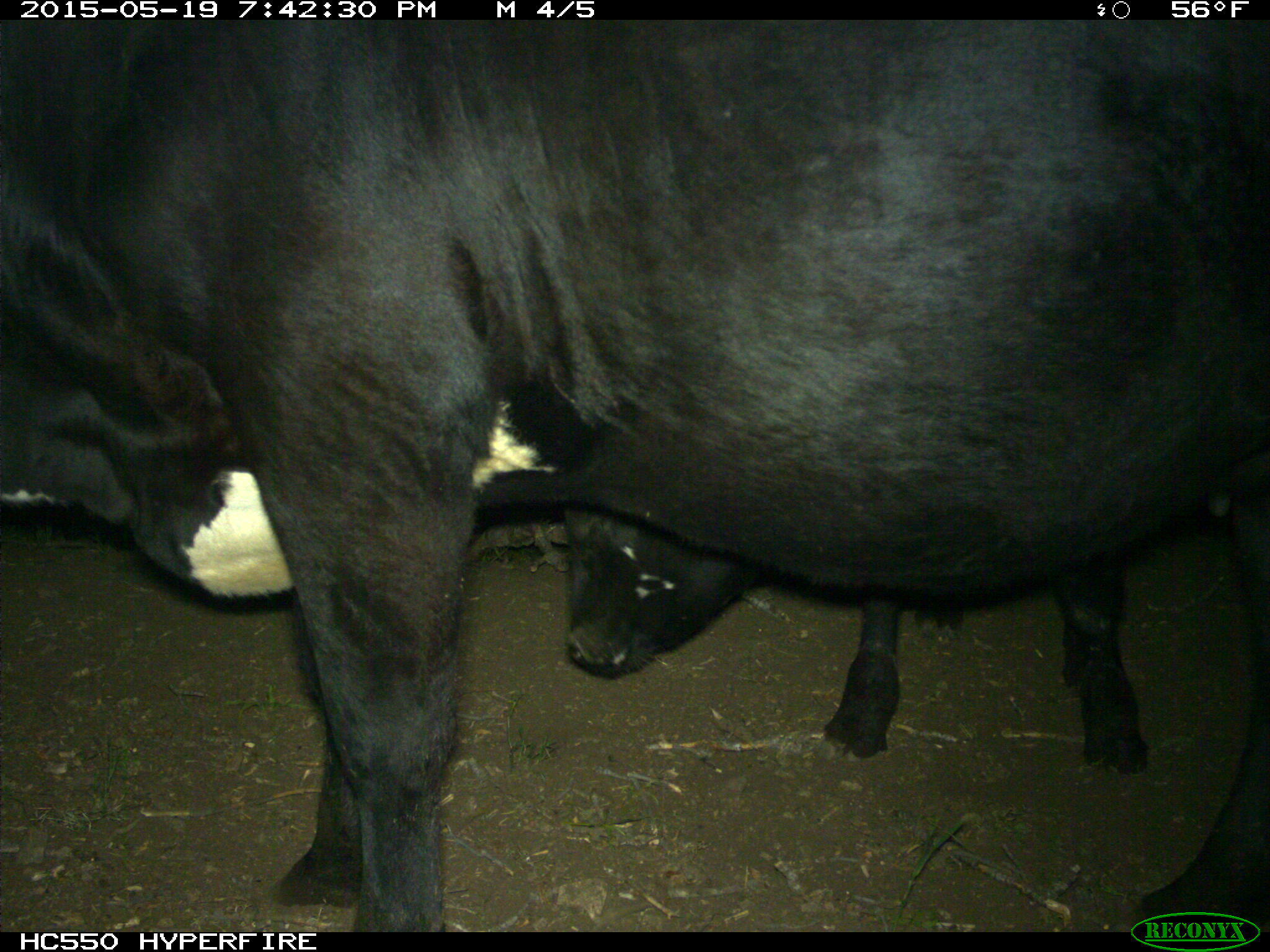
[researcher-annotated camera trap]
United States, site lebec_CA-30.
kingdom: Animalia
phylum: Chordata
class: Mammalia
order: Artiodactyla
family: Bovidae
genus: Bos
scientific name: Bos taurus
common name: domestic cow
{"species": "Bos taurus (domestic cow)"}